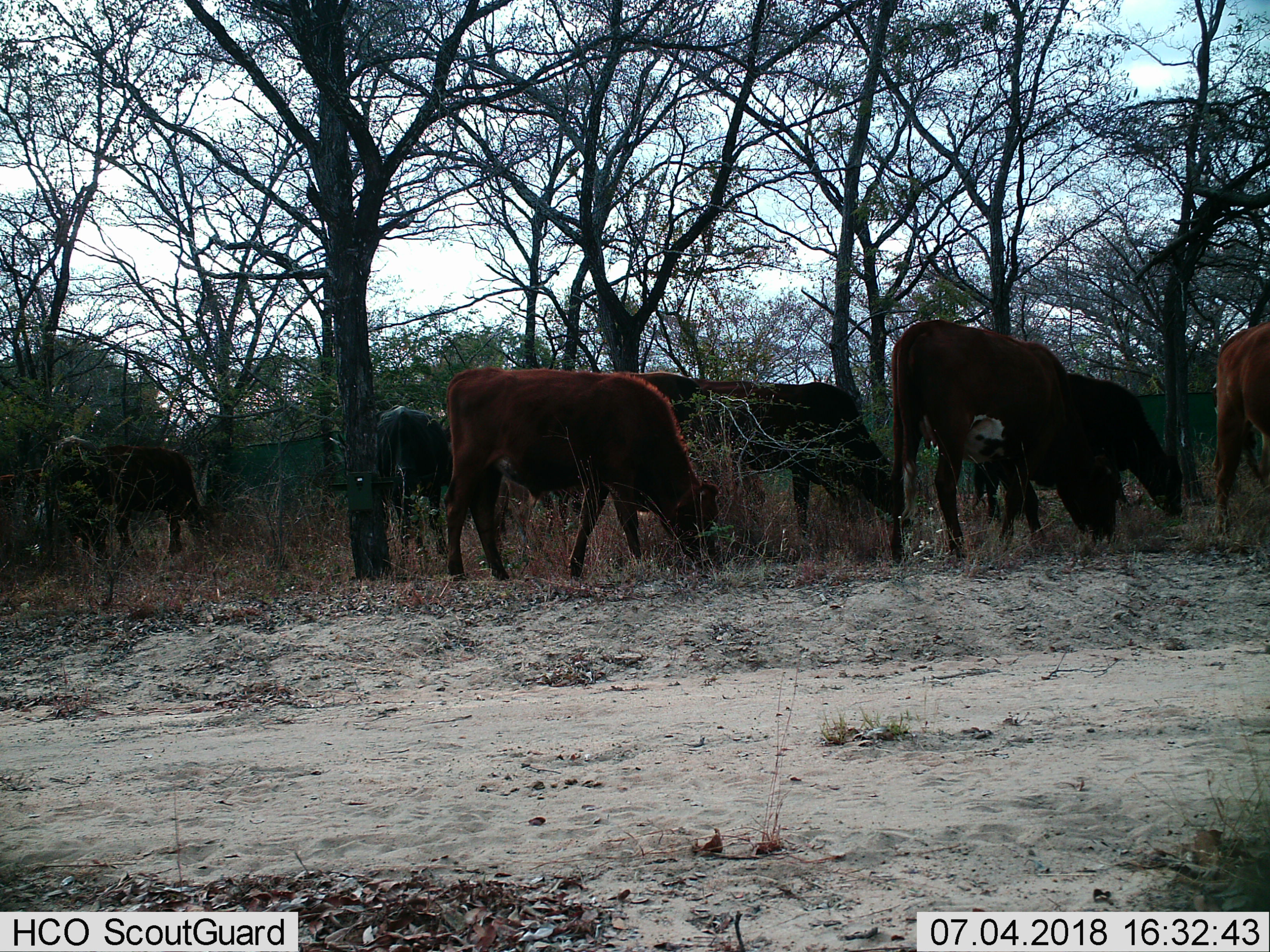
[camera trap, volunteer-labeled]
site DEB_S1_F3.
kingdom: Animalia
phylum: Chordata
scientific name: Vertebrata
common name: domestic animal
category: domesticanimal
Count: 9.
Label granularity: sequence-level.